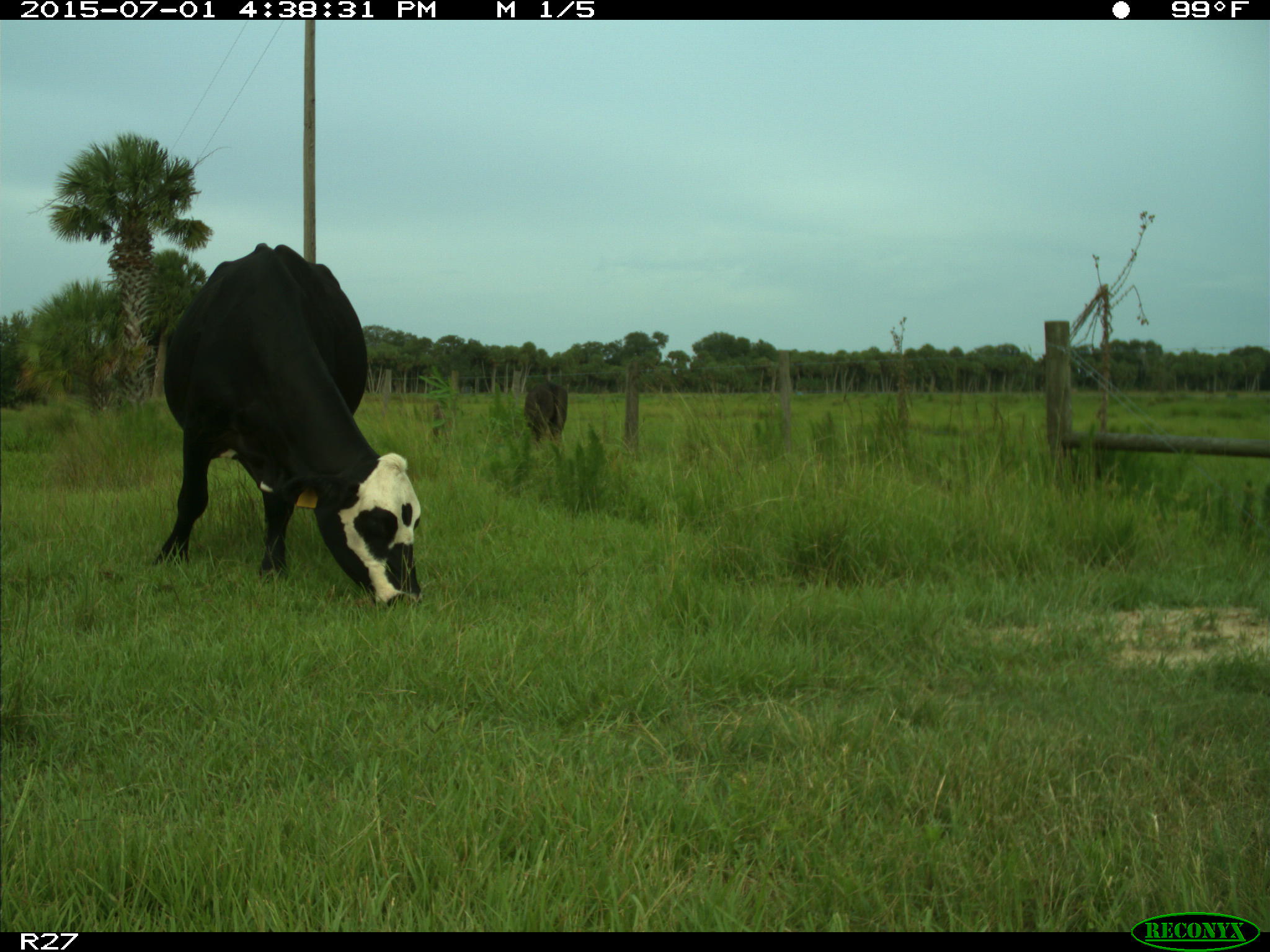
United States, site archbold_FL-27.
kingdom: Animalia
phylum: Chordata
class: Mammalia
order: Artiodactyla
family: Bovidae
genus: Bos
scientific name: Bos taurus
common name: domestic cow